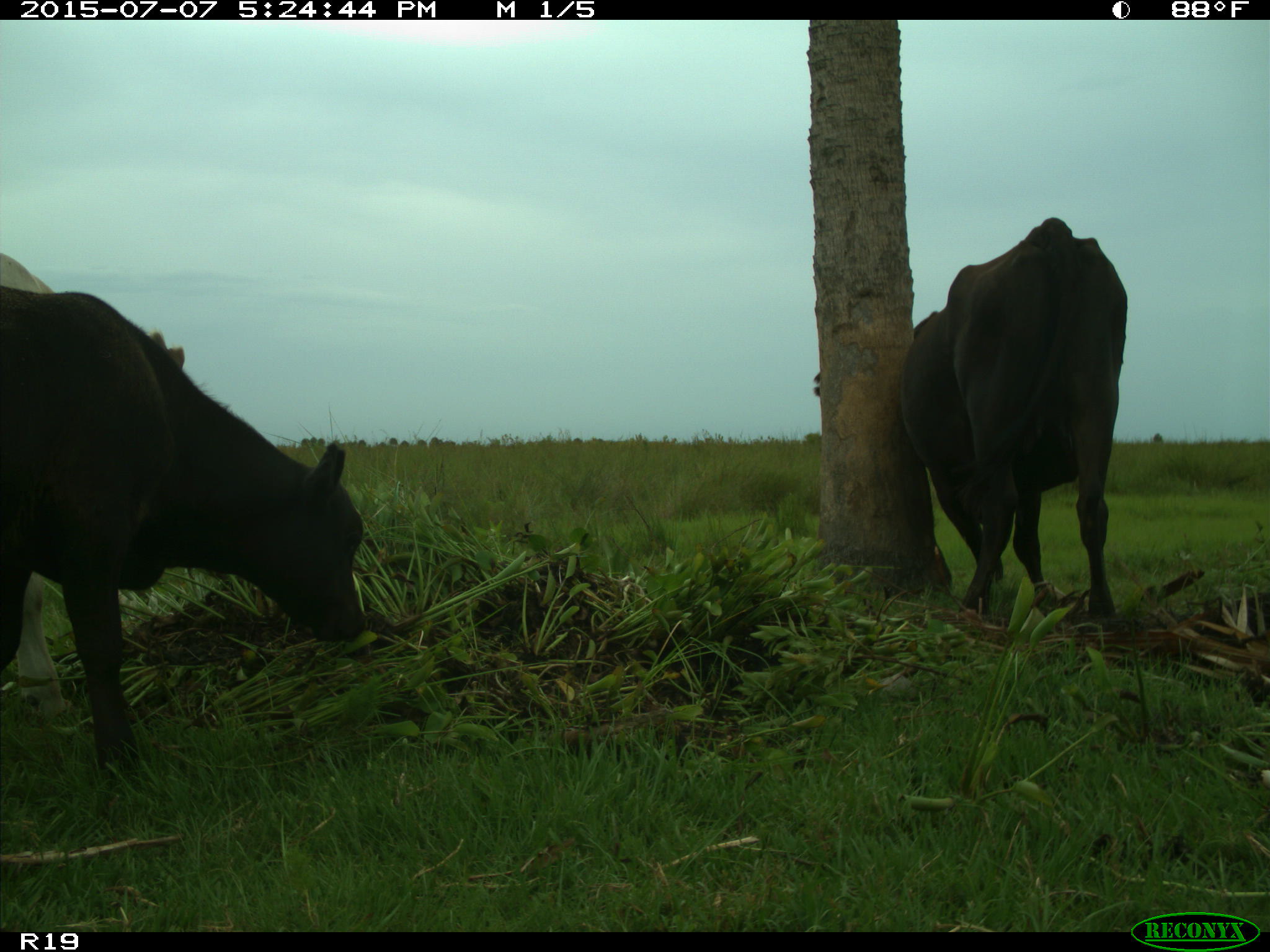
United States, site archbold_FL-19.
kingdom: Animalia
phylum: Chordata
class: Mammalia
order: Artiodactyla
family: Bovidae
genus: Bos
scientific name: Bos taurus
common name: domestic cow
Bos taurus (domestic cow).